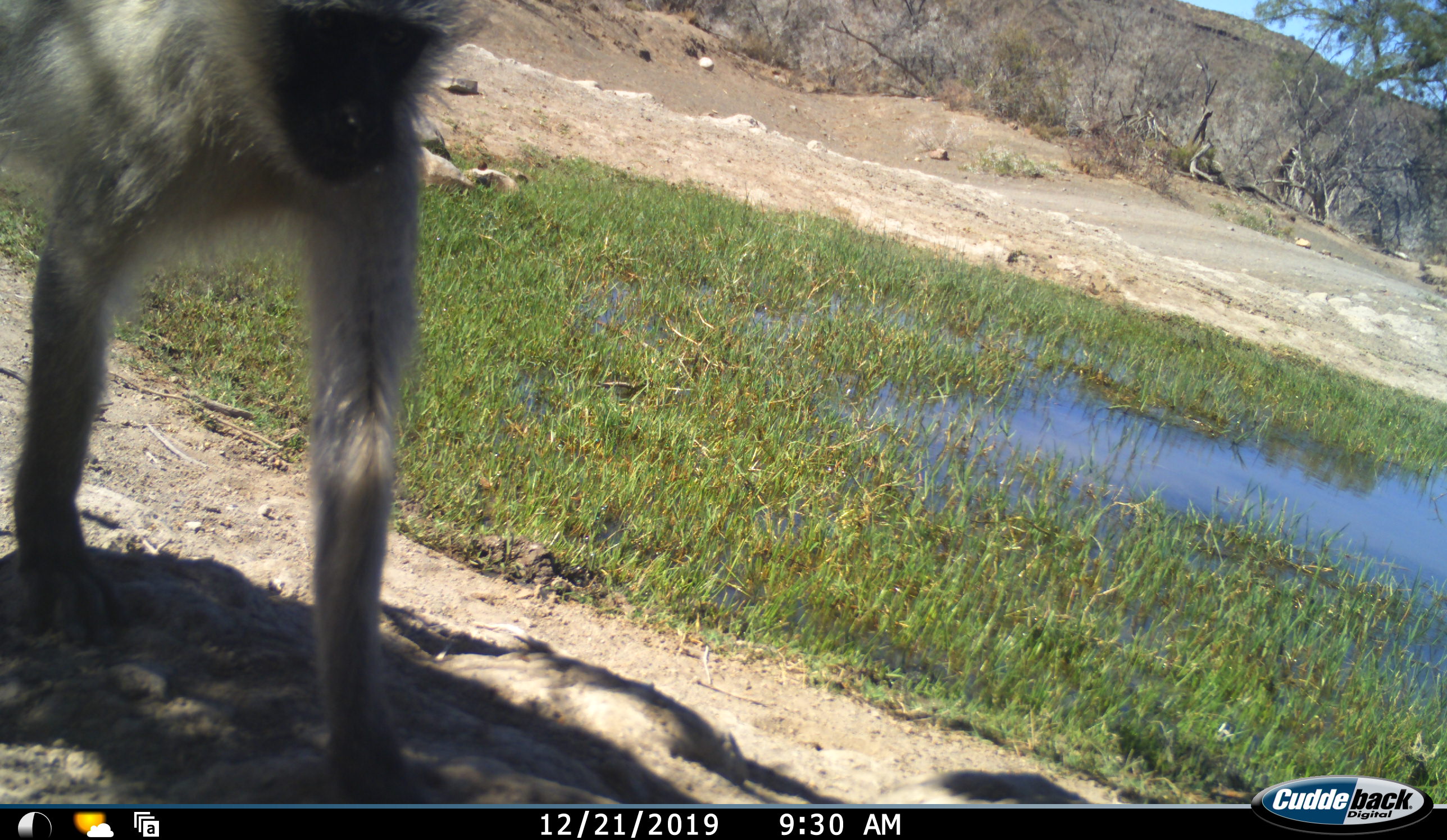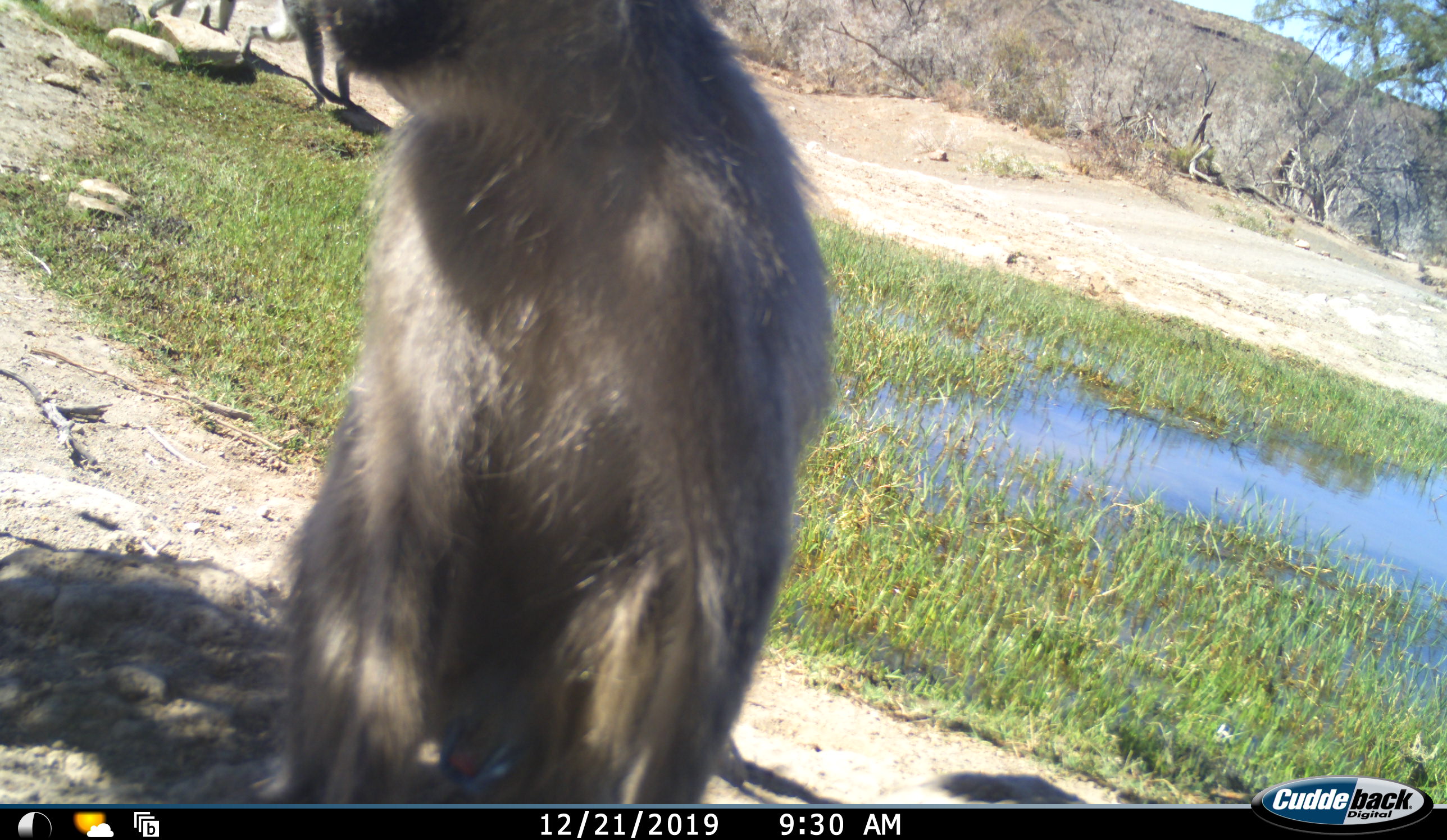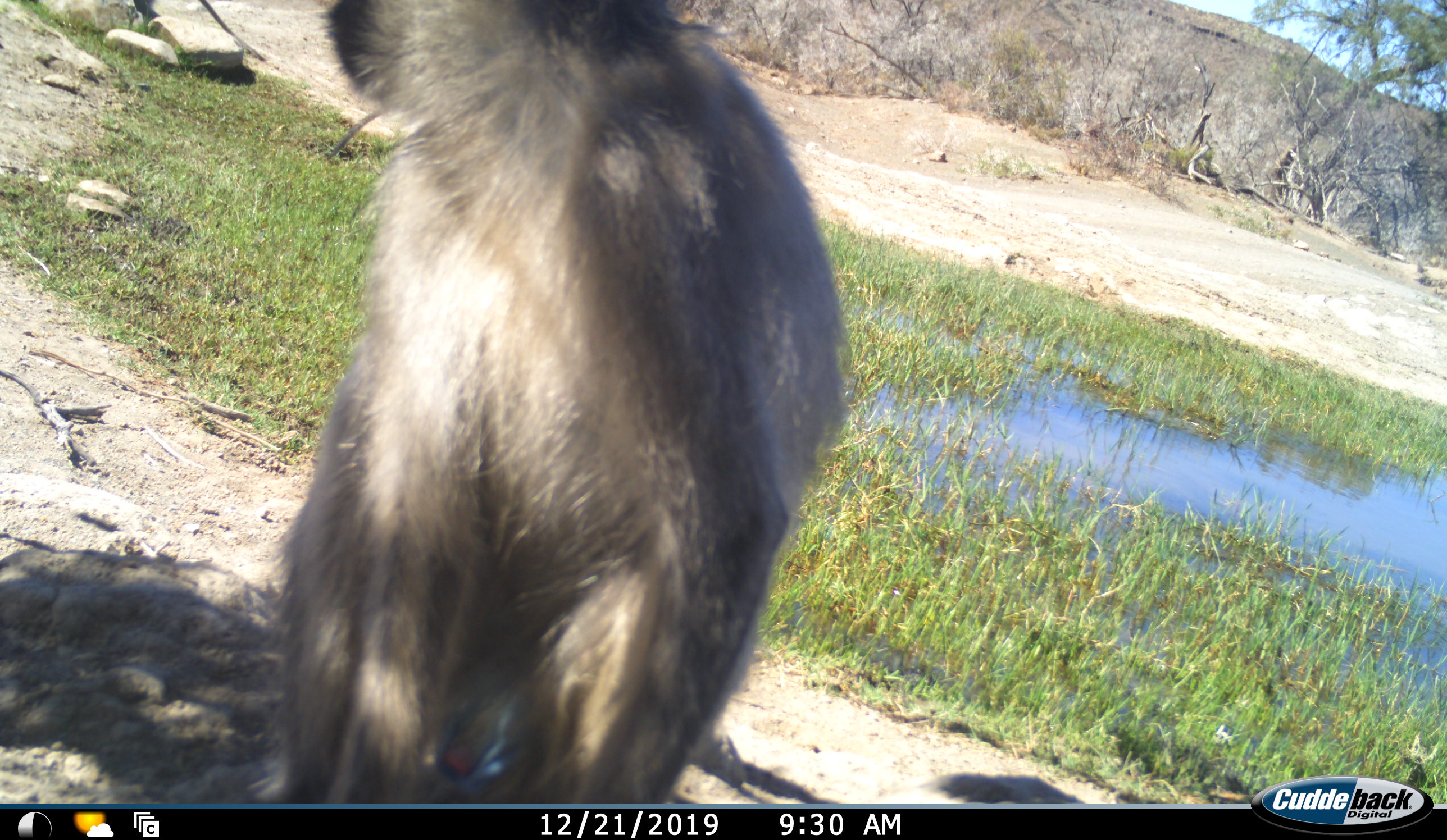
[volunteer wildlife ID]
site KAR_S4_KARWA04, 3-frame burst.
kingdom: Animalia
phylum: Chordata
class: Mammalia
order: Primates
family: Cercopithecidae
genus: Chlorocebus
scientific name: Chlorocebus pygerythrus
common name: vervet monkey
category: monkeyvervet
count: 3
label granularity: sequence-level